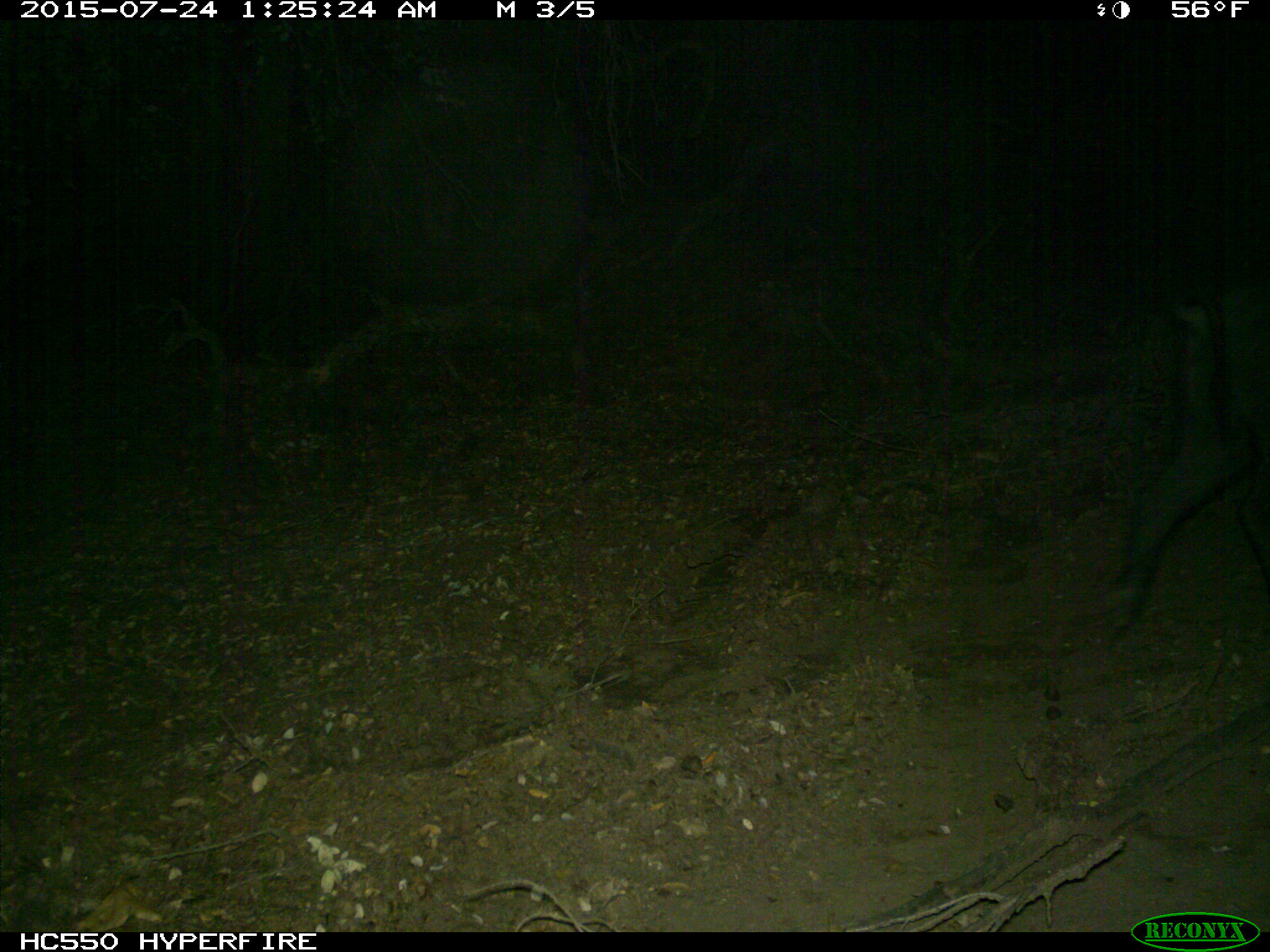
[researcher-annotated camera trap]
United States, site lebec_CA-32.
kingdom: Animalia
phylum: Chordata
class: Mammalia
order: Artiodactyla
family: Suidae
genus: Sus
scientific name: Sus scrofa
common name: wild boar